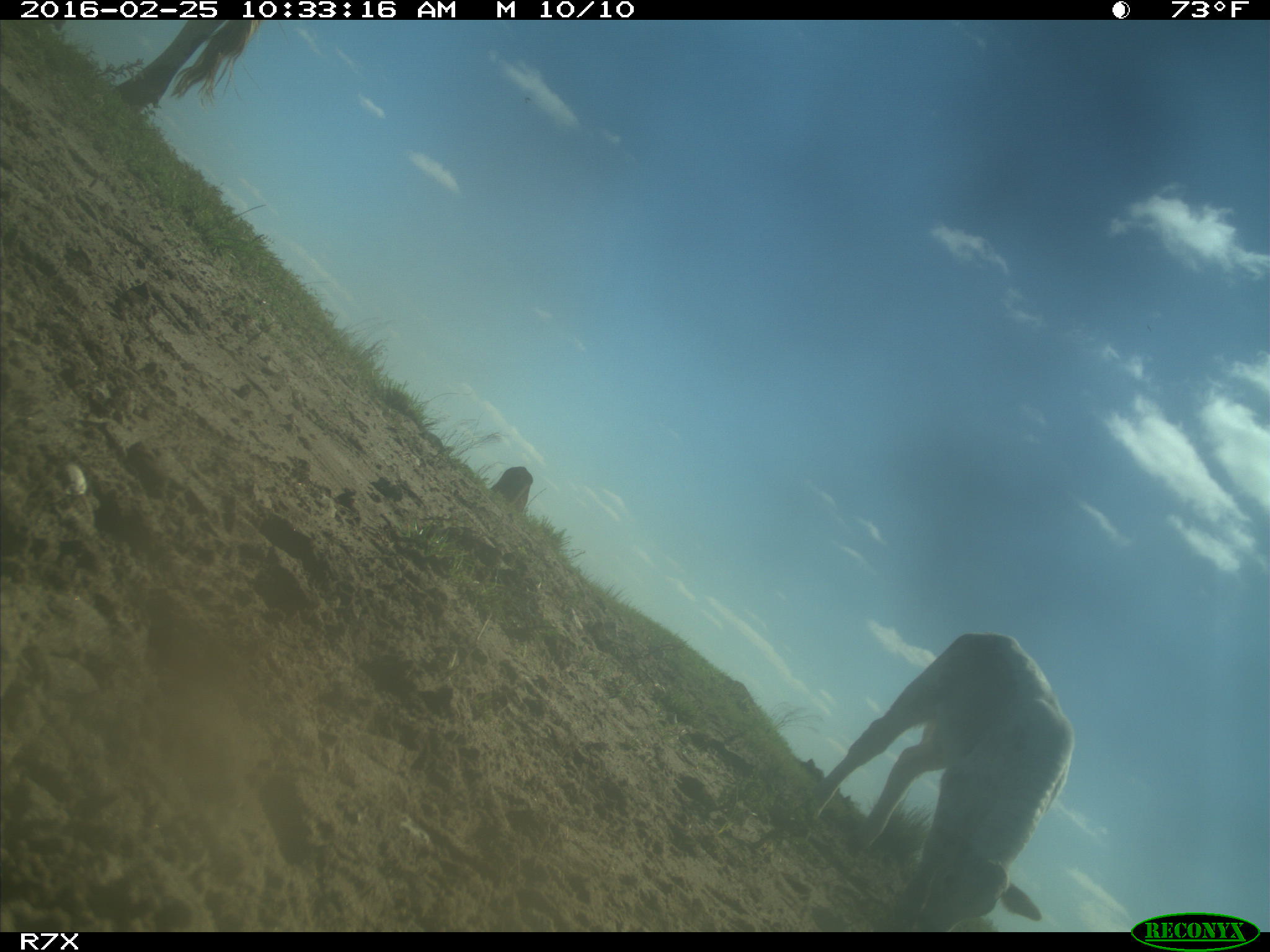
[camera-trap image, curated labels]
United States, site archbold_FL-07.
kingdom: Animalia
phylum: Chordata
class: Mammalia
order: Artiodactyla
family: Bovidae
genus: Bos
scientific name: Bos taurus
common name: domestic cow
Bos taurus (domestic cow).